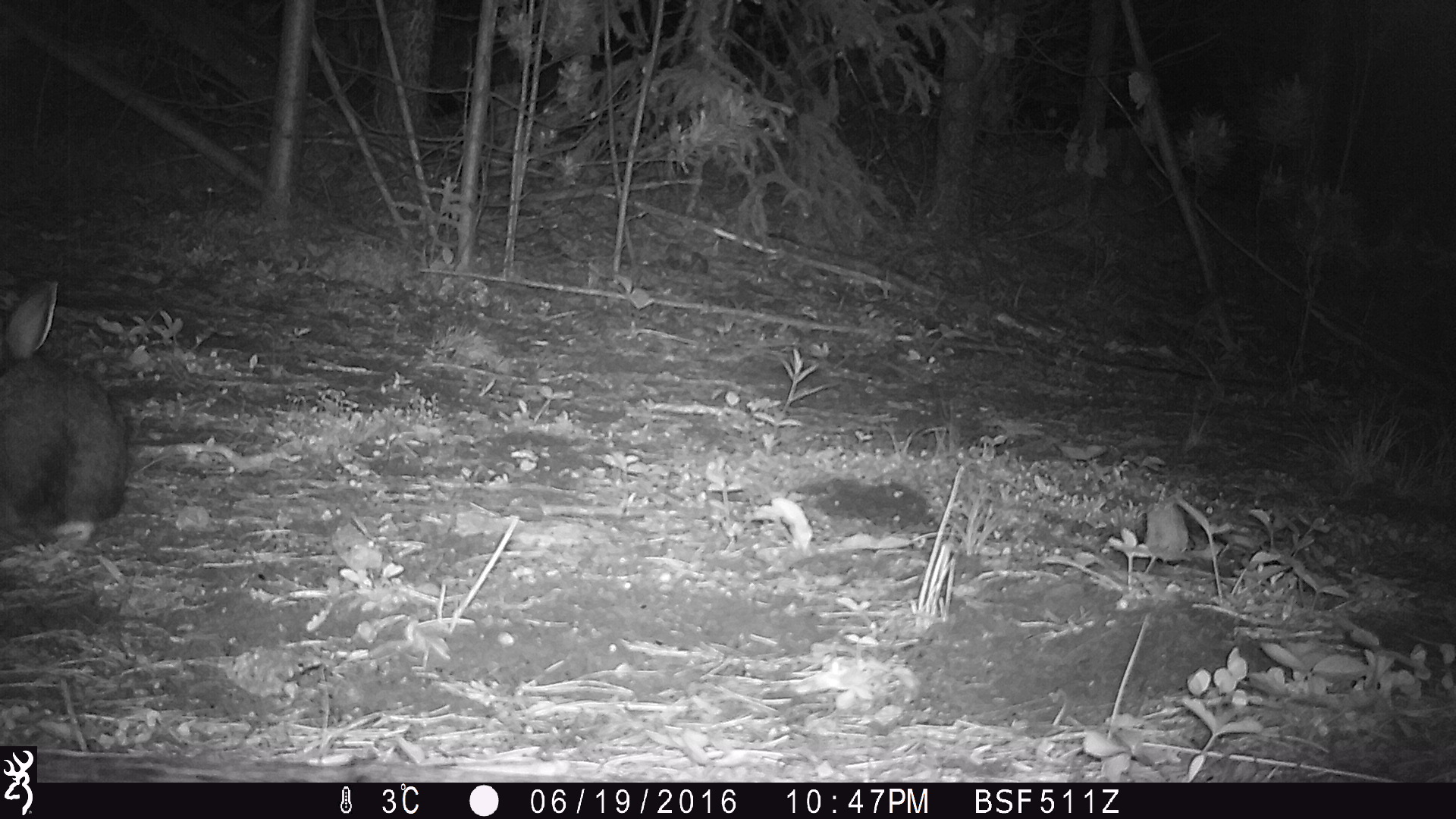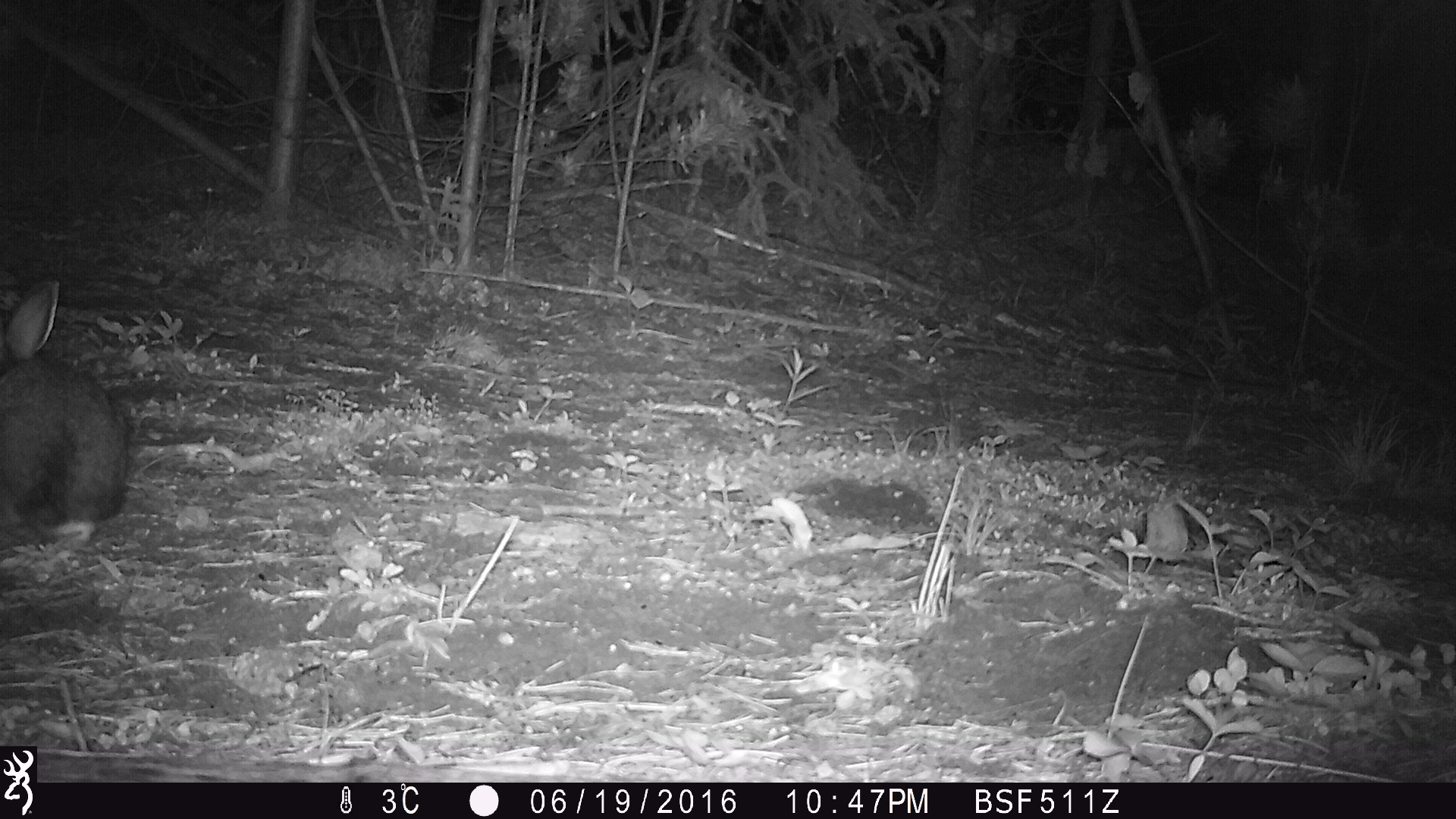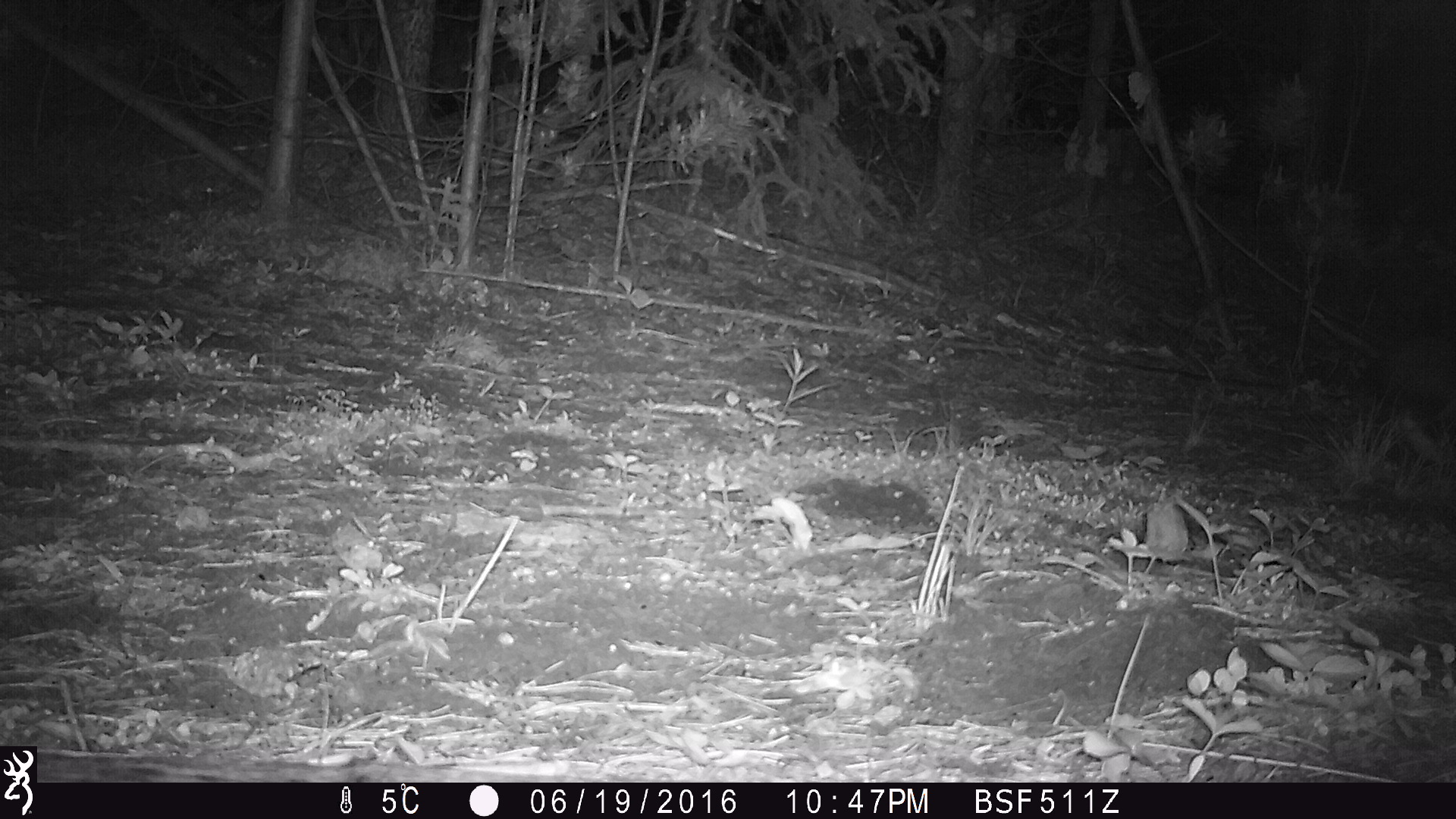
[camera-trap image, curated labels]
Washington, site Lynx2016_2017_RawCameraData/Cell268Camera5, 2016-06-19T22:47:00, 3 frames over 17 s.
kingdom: Animalia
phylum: Chordata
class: Mammalia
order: Lagomorpha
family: Leporidae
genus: Lepus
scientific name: Lepus americanus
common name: snowshoe hare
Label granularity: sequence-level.